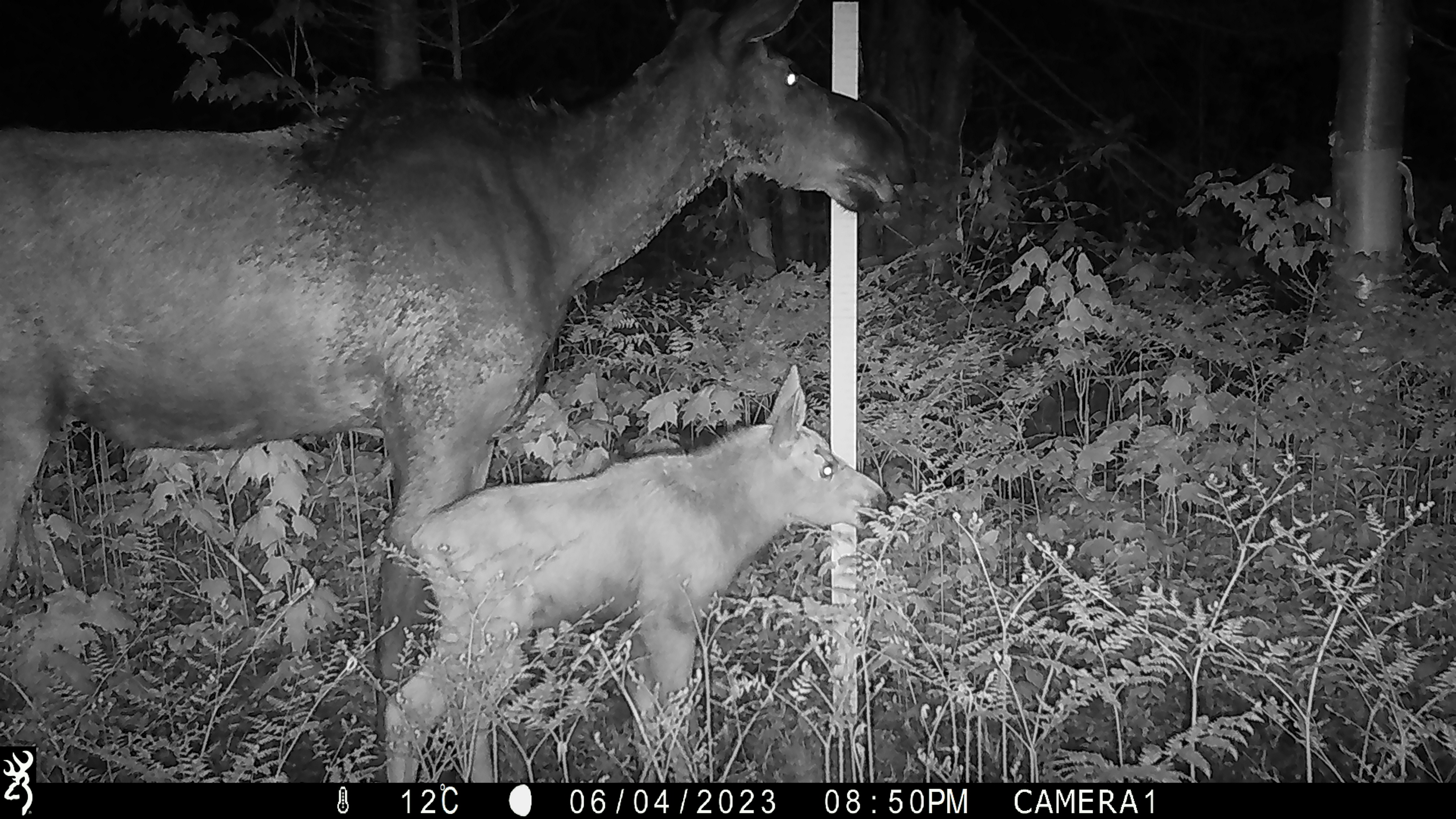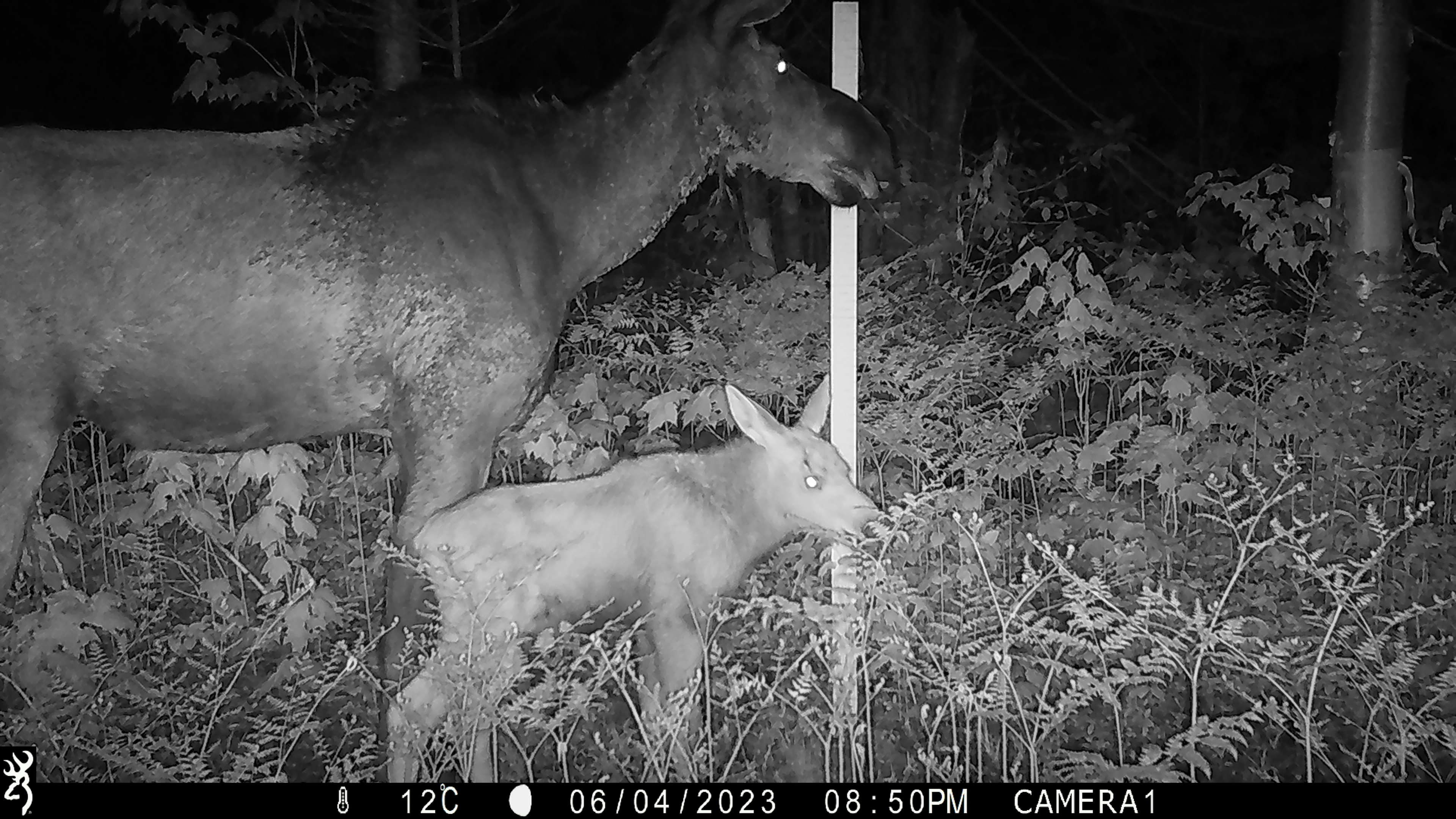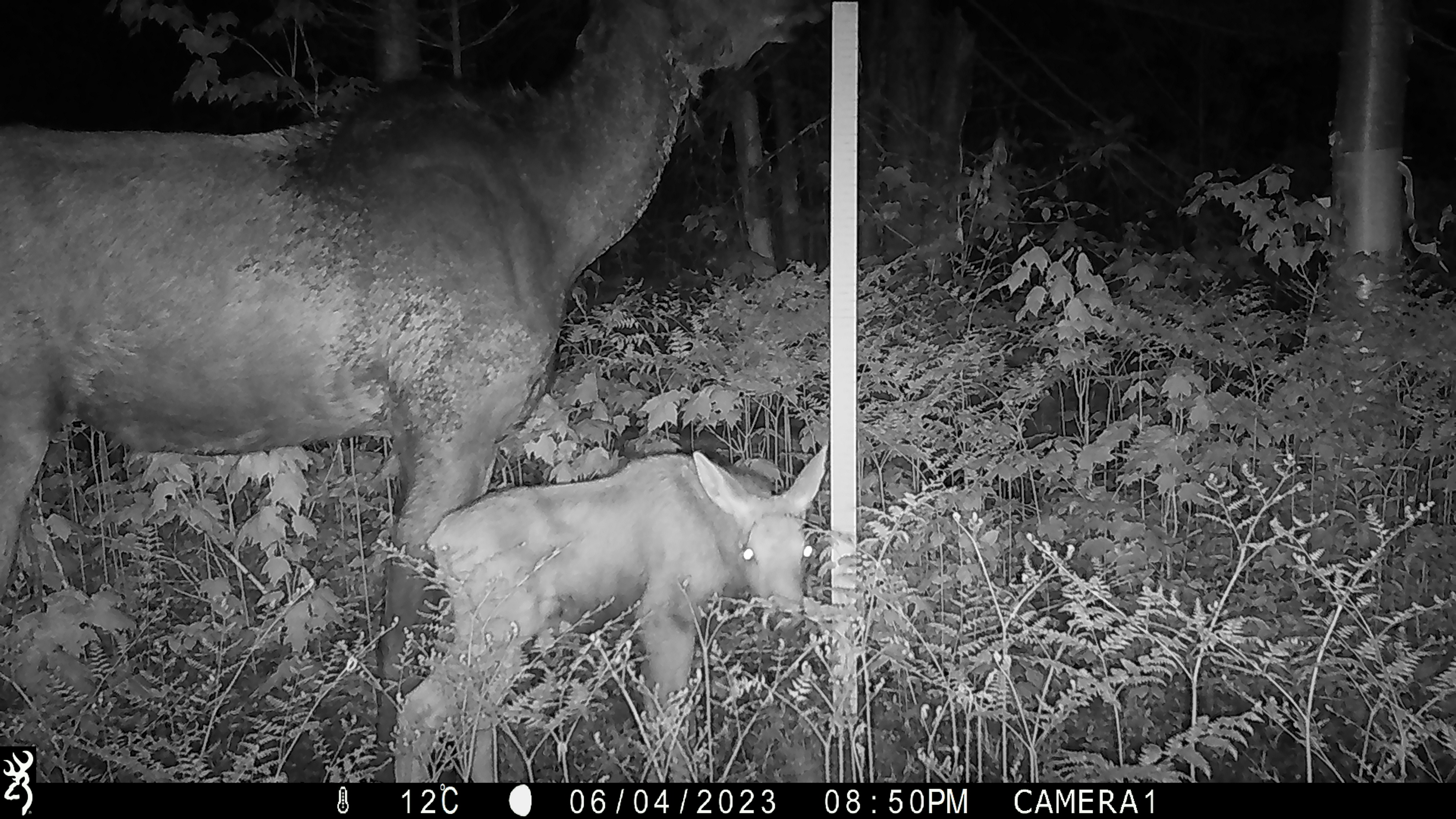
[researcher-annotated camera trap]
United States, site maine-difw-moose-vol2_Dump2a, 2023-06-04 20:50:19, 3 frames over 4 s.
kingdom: Animalia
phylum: Chordata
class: Mammalia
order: Artiodactyla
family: Cervidae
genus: Alces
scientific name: Alces alces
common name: moose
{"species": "moose (Alces alces)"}